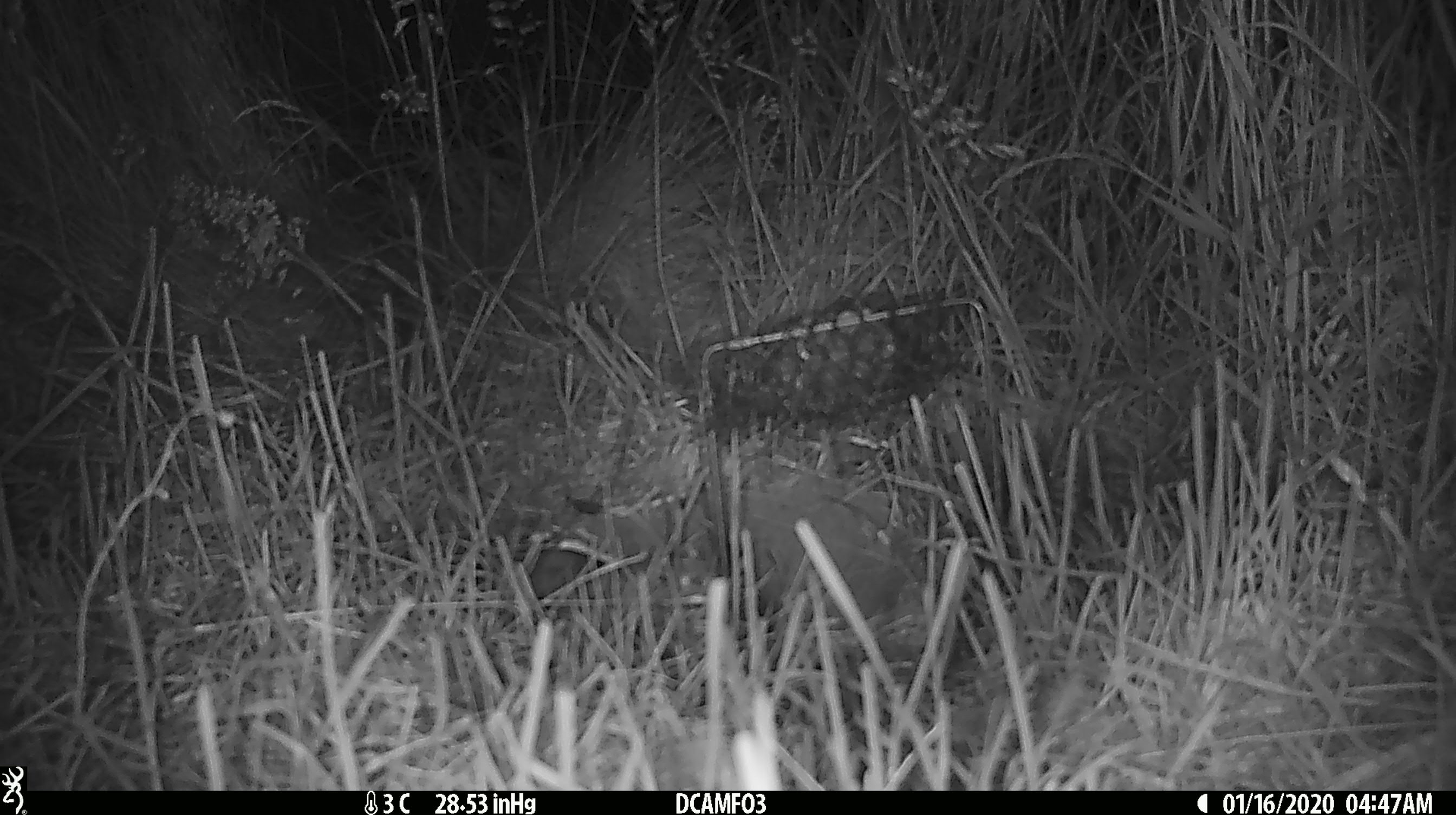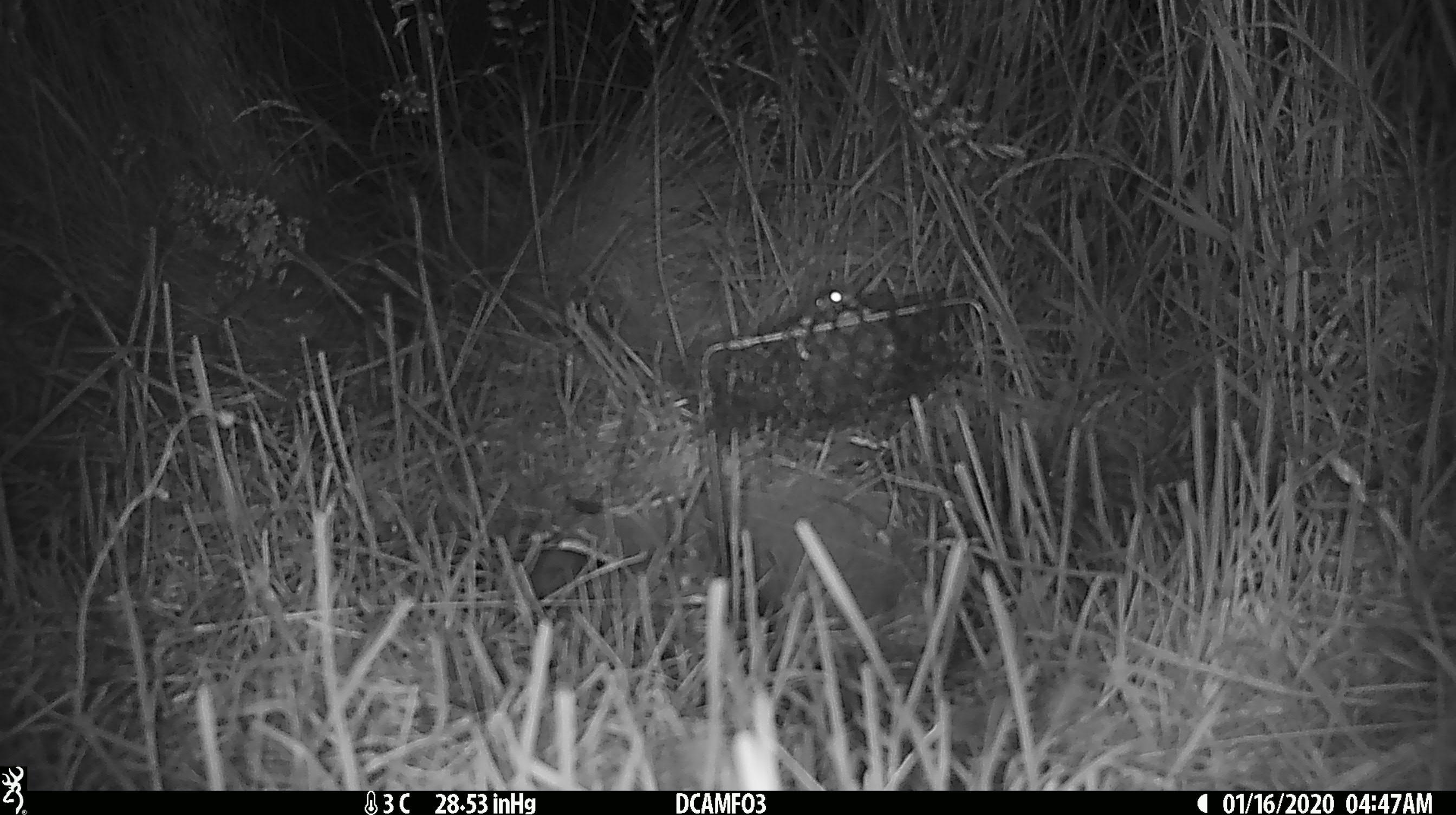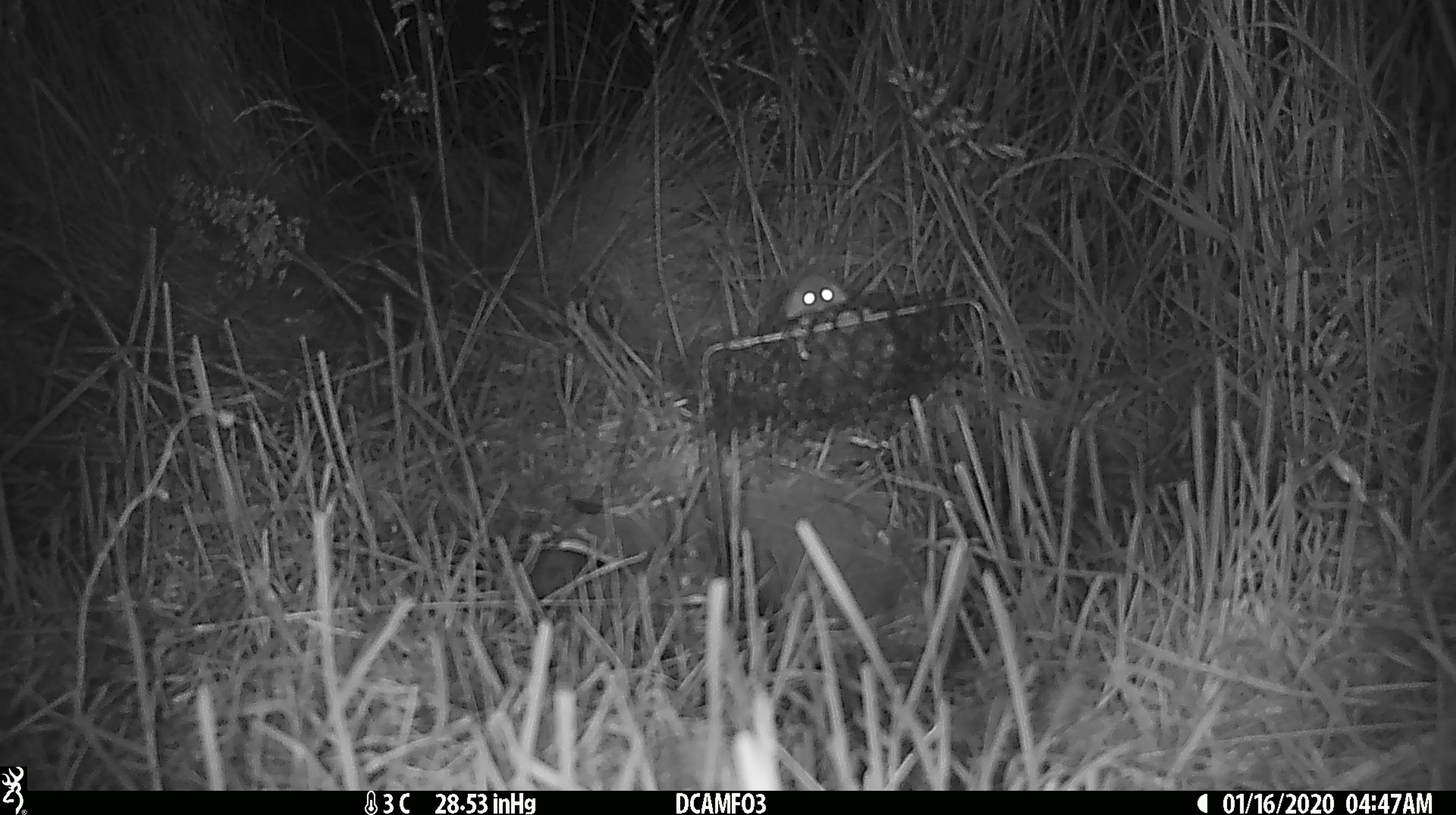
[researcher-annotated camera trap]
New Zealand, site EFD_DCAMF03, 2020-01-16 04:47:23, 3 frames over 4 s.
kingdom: Animalia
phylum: Chordata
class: Mammalia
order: Rodentia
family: Muridae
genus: Mus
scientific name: Mus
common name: mouse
Mouse (Mus).